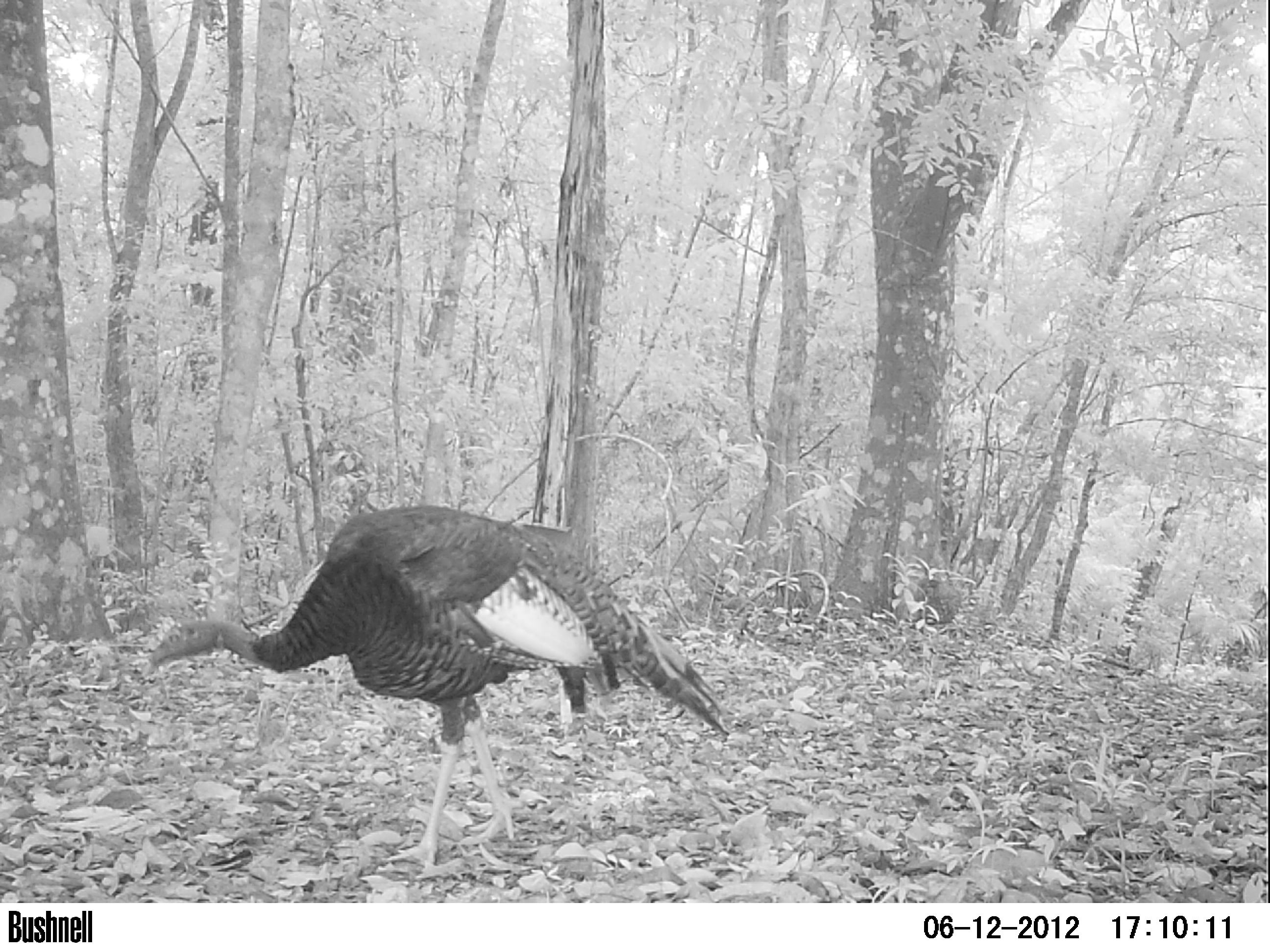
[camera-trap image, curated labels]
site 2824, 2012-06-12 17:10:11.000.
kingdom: Animalia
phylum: Chordata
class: Aves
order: Galliformes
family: Phasianidae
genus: Meleagris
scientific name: Meleagris ocellata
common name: ocellated turkey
Meleagris ocellata (ocellated turkey), count 1, age adult.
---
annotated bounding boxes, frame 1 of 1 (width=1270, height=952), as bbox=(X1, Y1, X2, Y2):
meleagris ocellata: bbox=(148, 504, 733, 870)